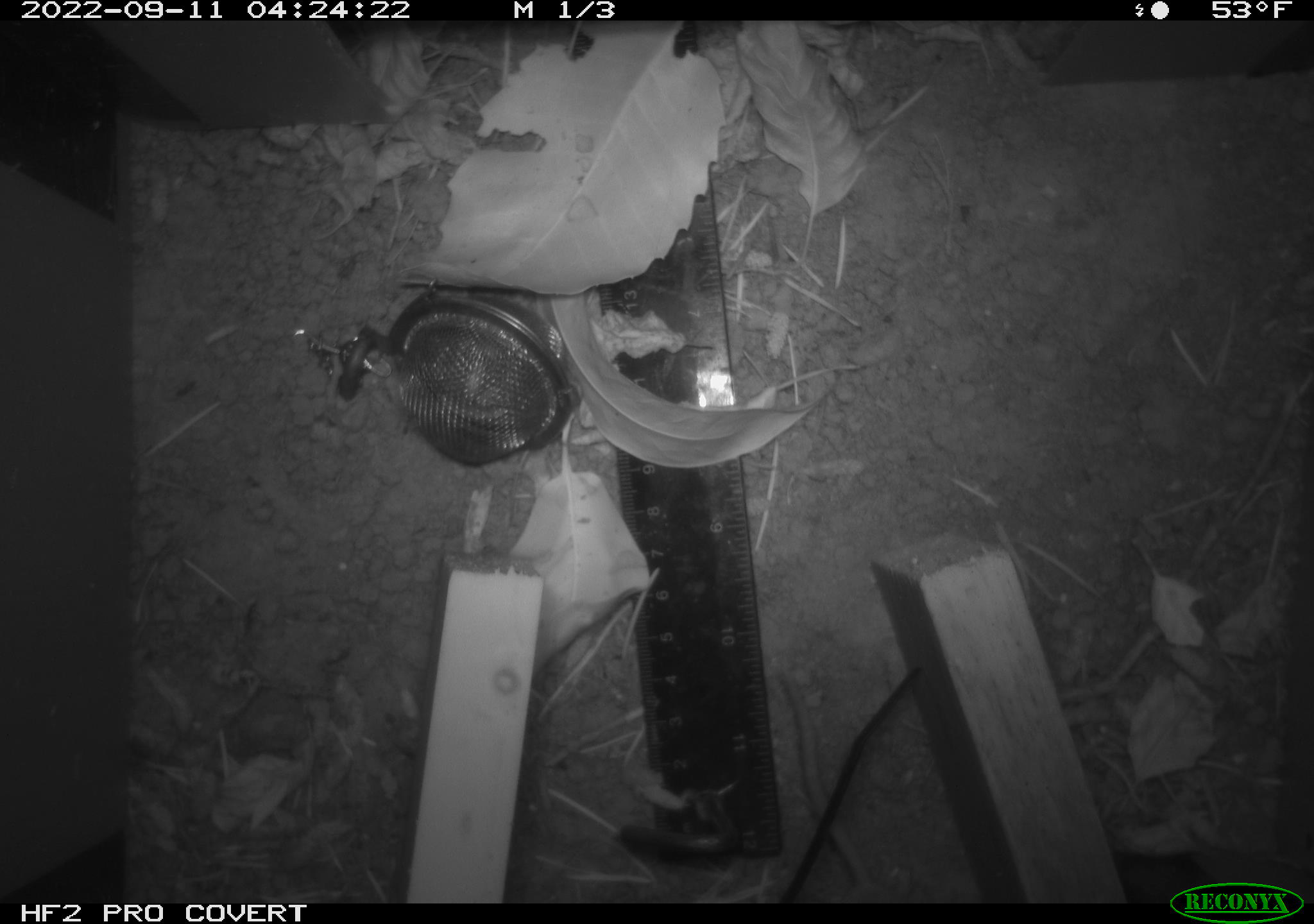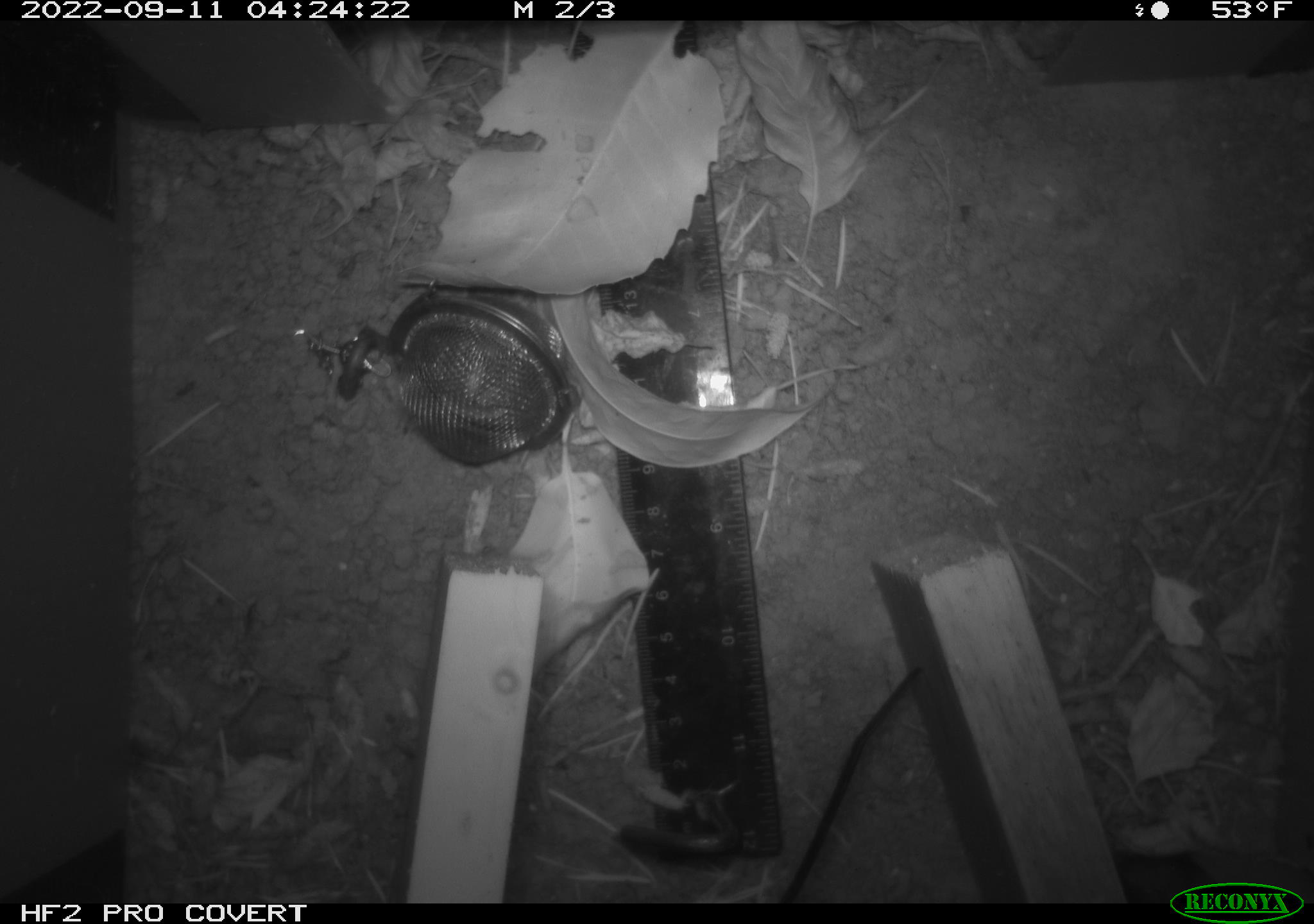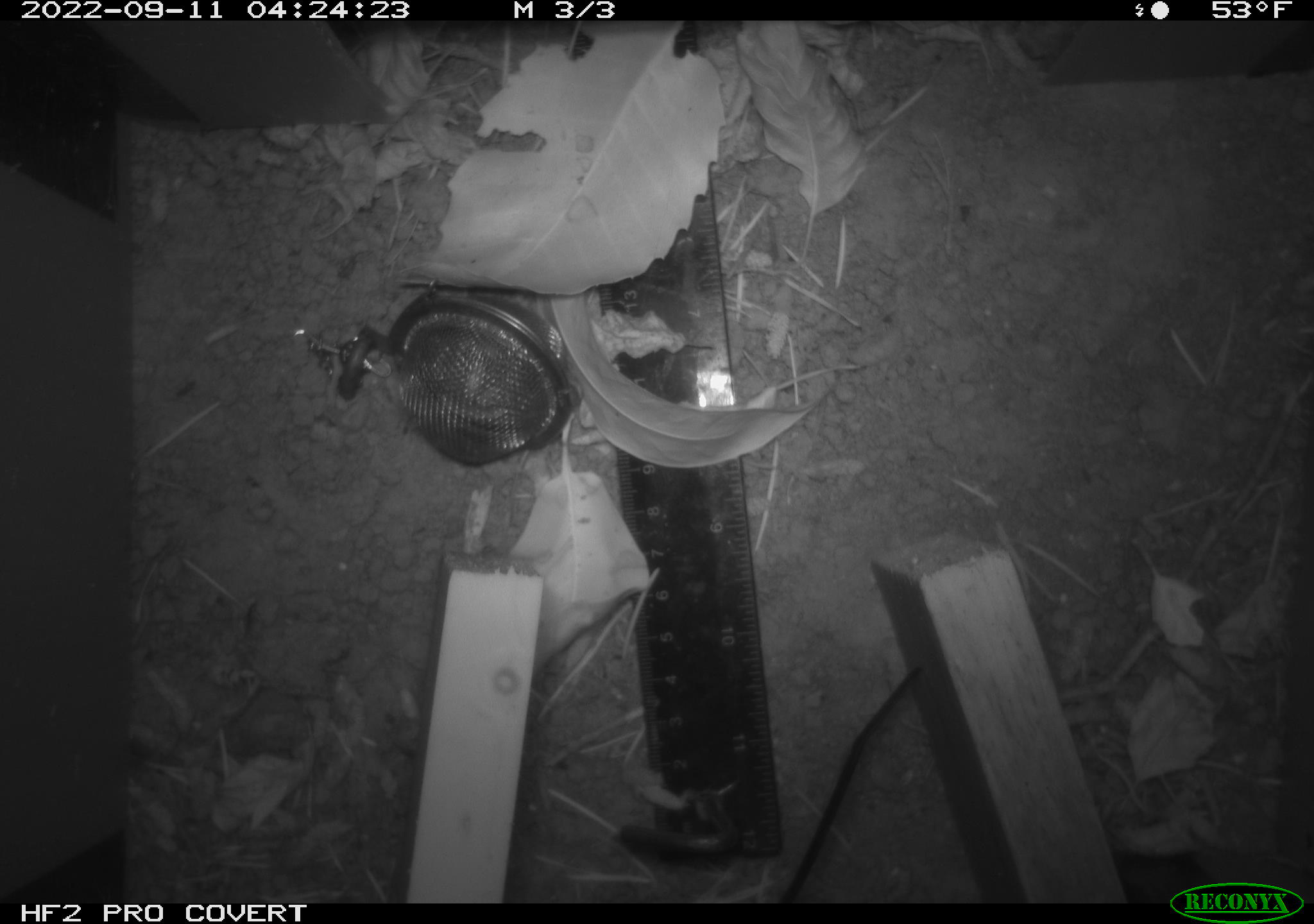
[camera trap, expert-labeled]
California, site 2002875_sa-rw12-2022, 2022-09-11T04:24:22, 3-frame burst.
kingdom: Animalia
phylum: Chordata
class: Mammalia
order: Rodentia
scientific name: Rodentia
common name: rodent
Rodent (Rodentia).